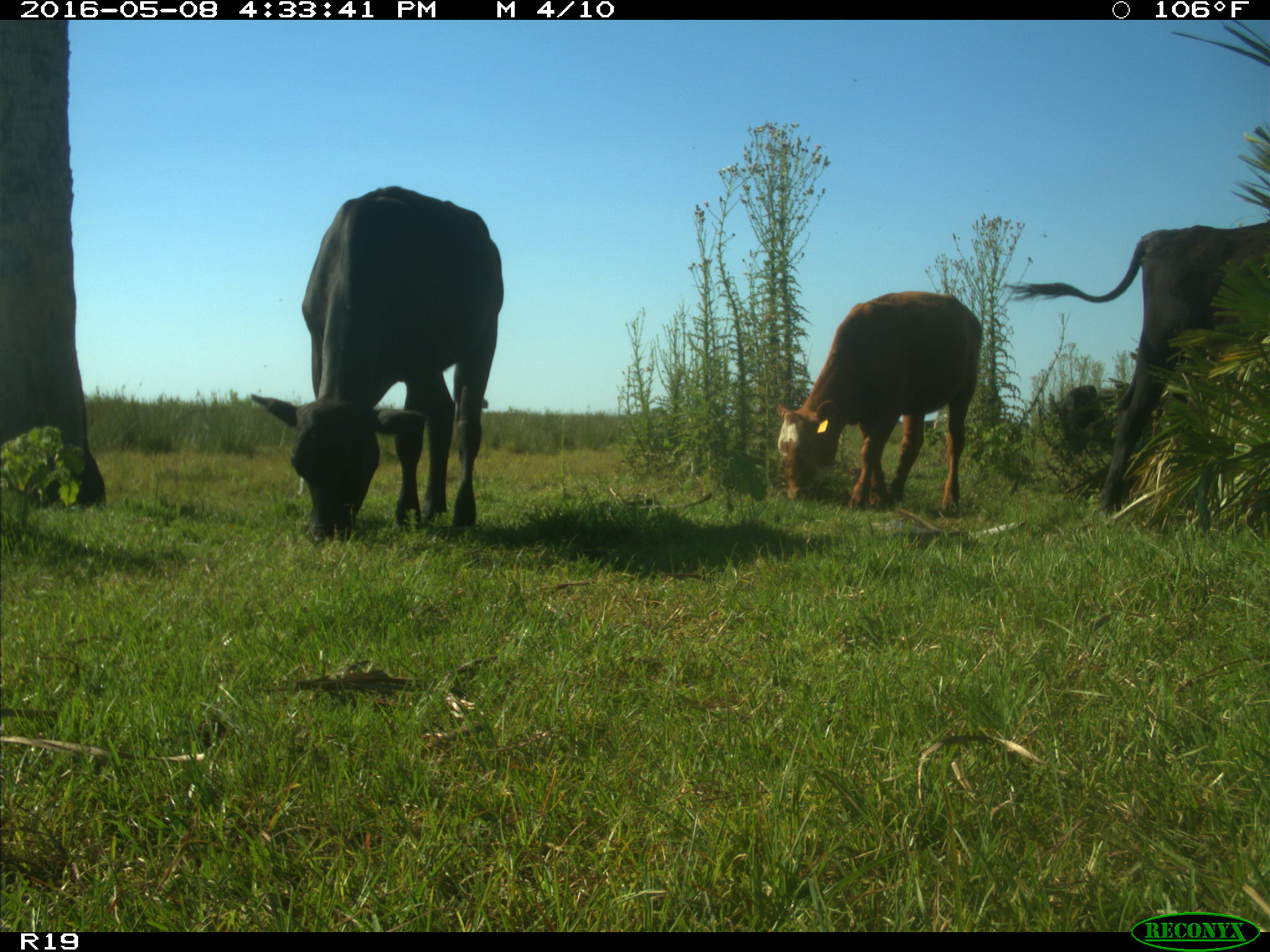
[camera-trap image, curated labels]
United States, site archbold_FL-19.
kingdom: Animalia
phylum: Chordata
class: Mammalia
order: Artiodactyla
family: Bovidae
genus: Bos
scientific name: Bos taurus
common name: domestic cow